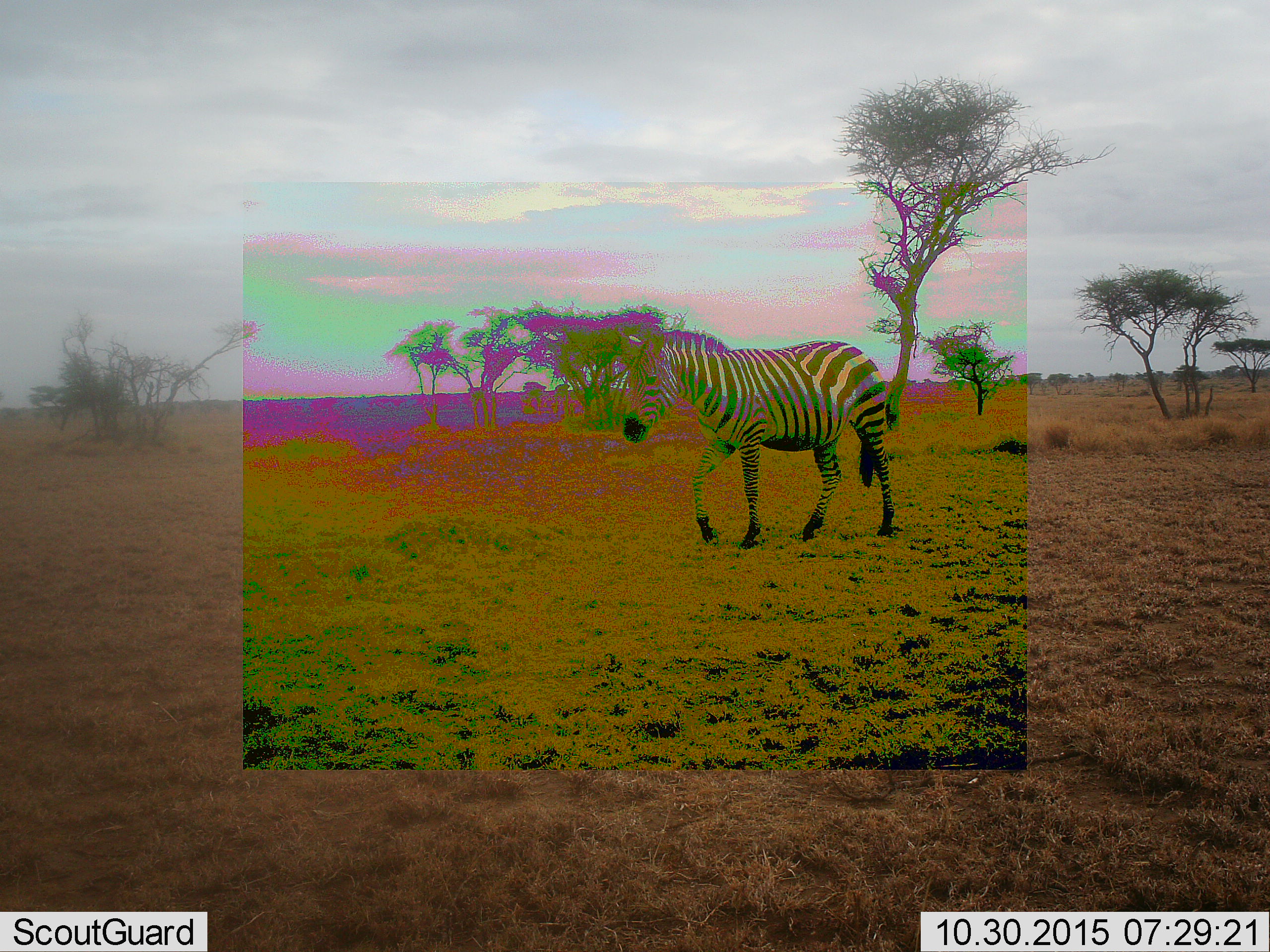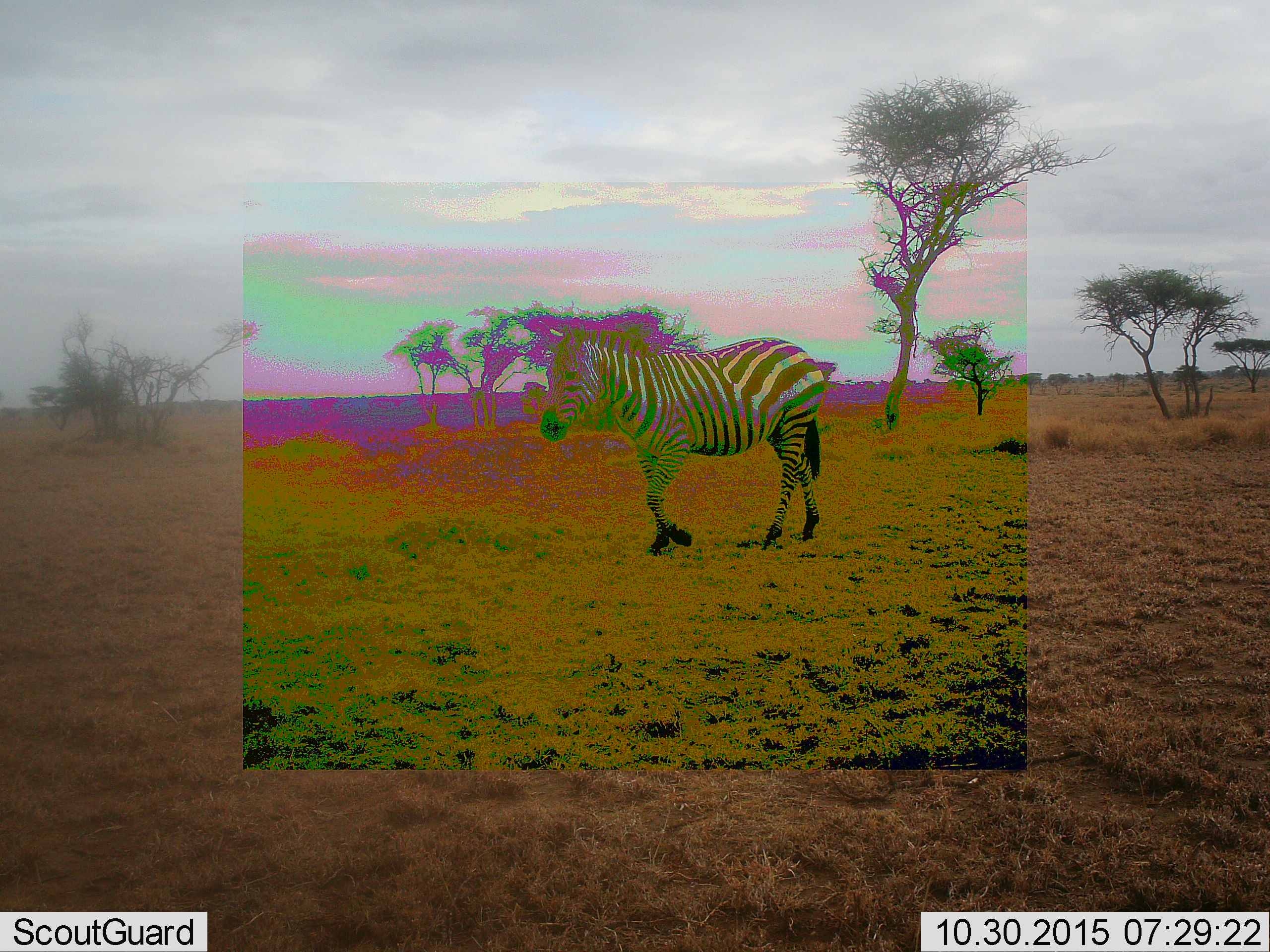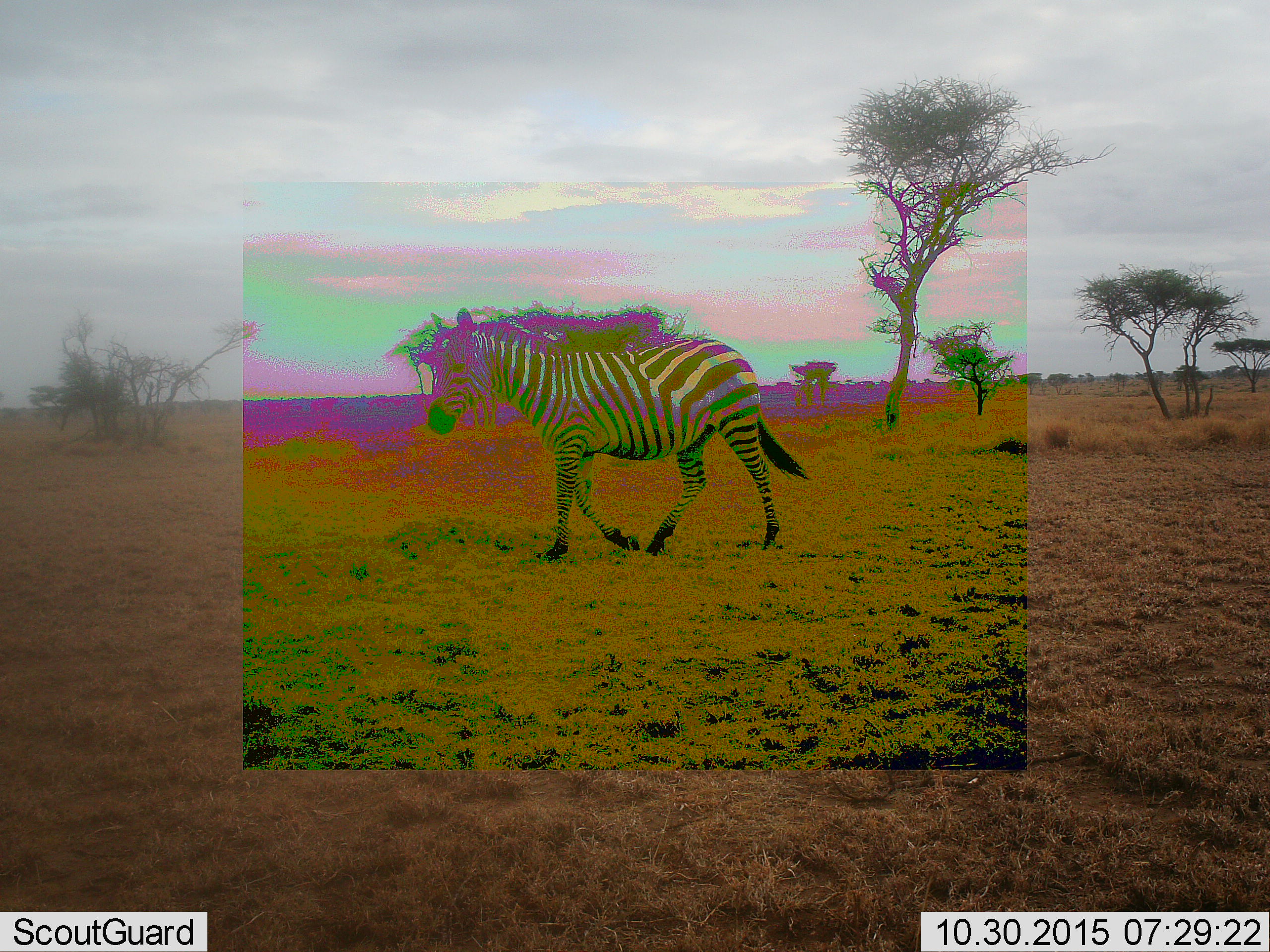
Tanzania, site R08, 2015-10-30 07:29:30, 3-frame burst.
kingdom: Animalia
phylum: Chordata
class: Mammalia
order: Perissodactyla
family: Equidae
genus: Equus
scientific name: Equus quagga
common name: plains zebra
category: zebra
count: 1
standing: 11%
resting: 0%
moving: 89%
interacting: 0%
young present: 0%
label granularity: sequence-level